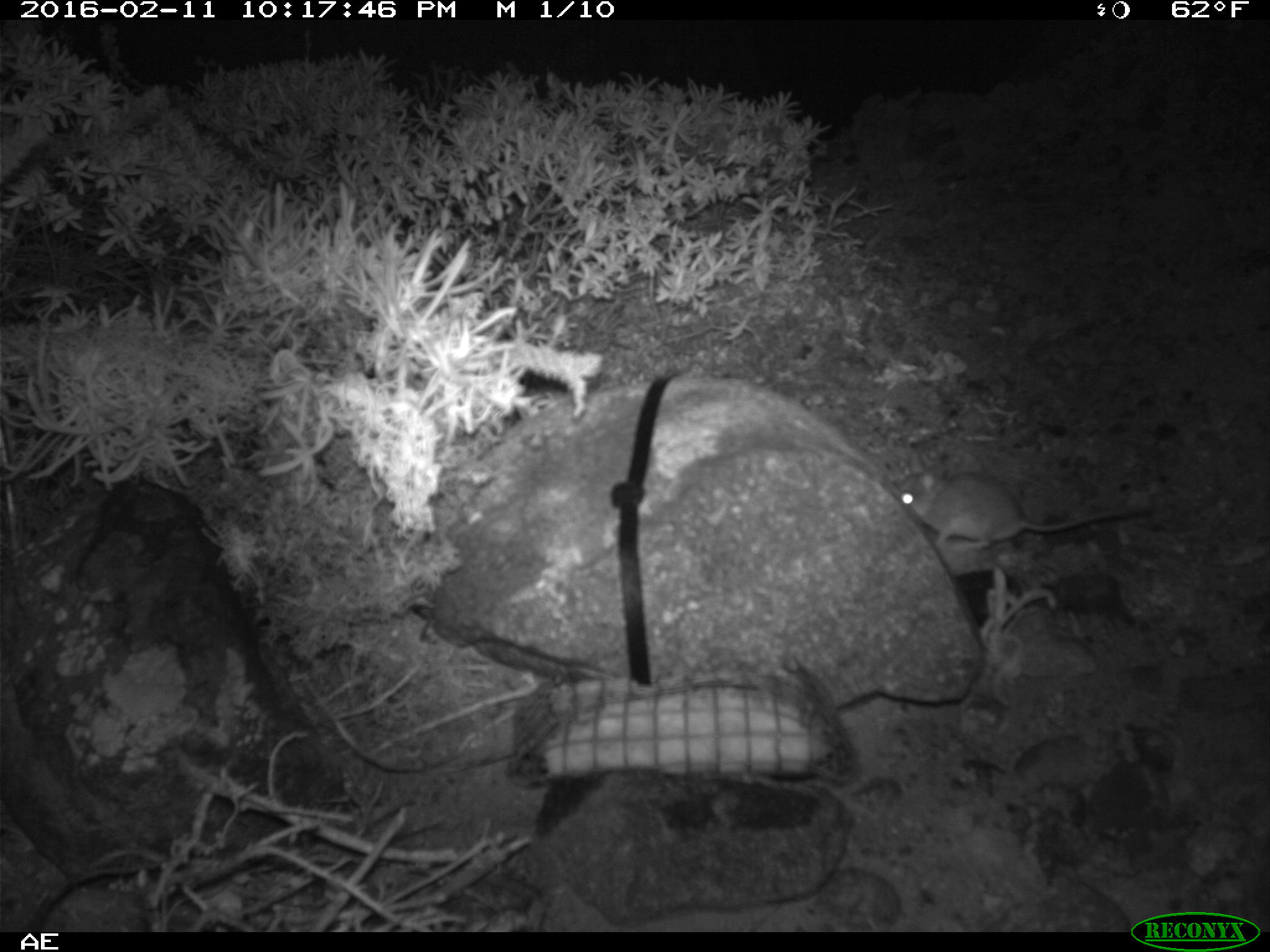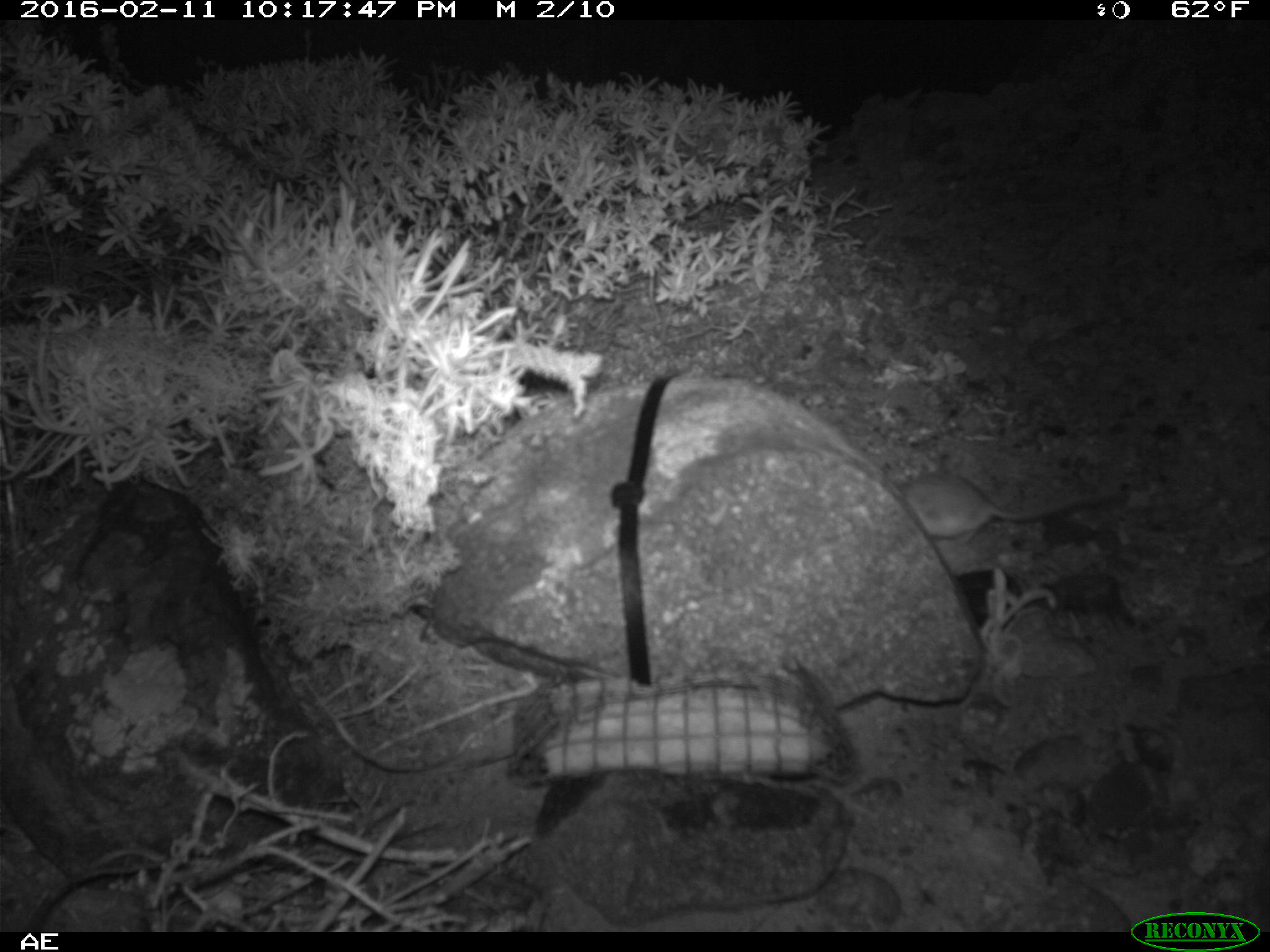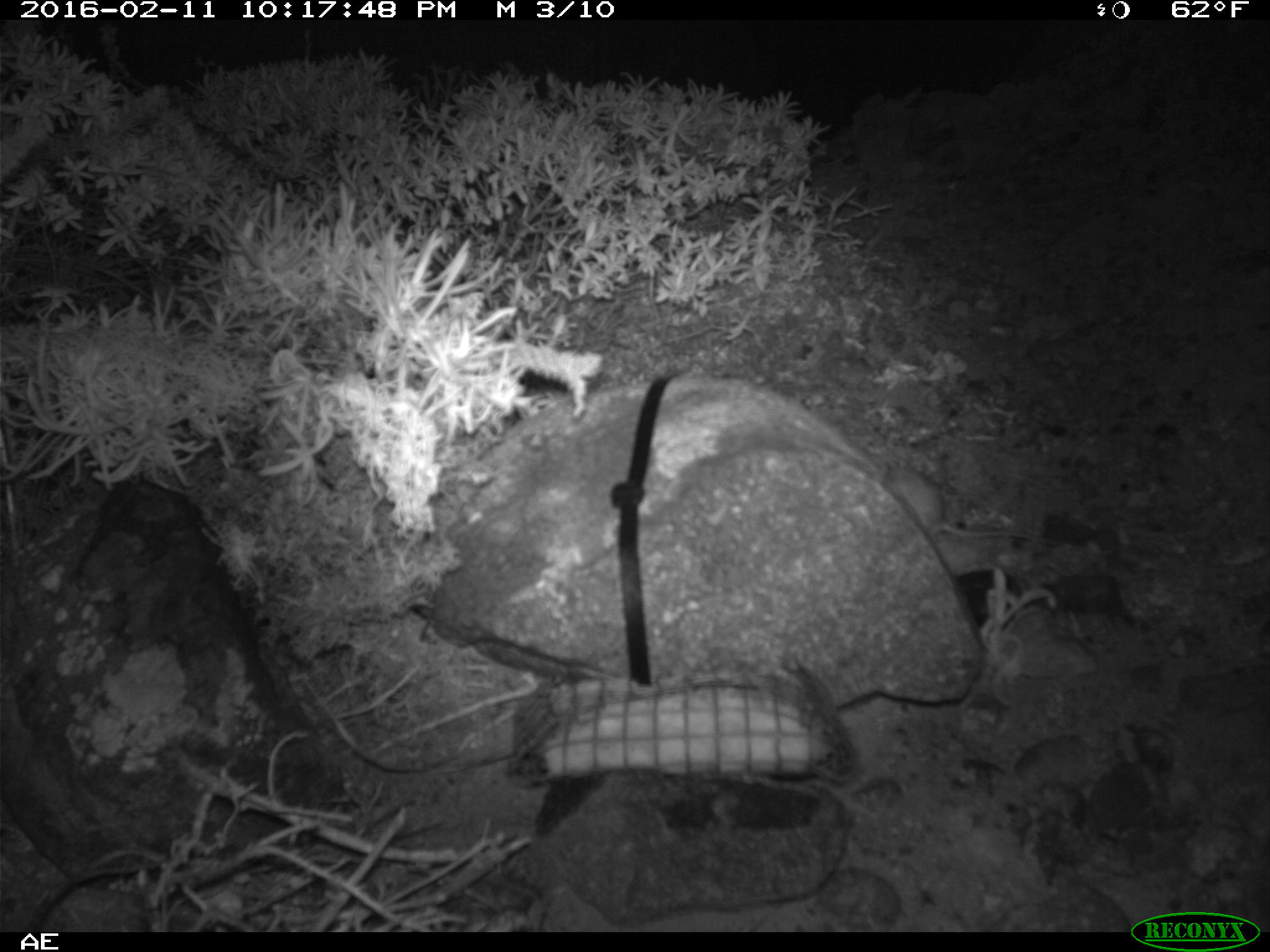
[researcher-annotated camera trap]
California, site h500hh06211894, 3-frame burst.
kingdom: Animalia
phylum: Chordata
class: Mammalia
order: Rodentia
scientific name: Rodentia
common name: rodent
Rodent (Rodentia).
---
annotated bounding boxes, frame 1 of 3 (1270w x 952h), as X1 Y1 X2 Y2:
rodent: 887 459 1157 552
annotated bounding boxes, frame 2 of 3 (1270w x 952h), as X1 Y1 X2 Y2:
rodent: 897 473 1129 545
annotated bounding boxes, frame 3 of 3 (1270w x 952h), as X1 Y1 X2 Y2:
rodent: 883 461 1059 543